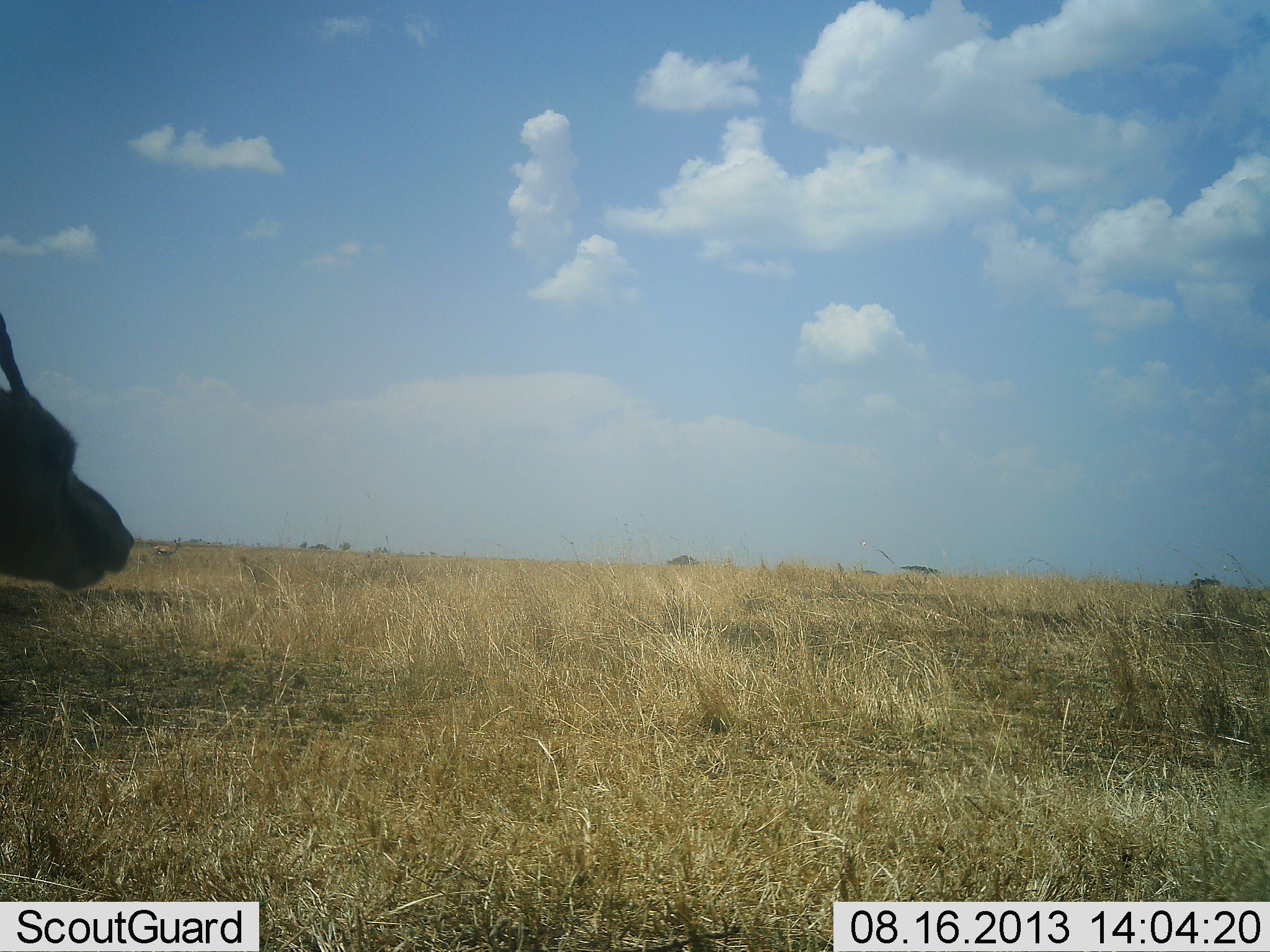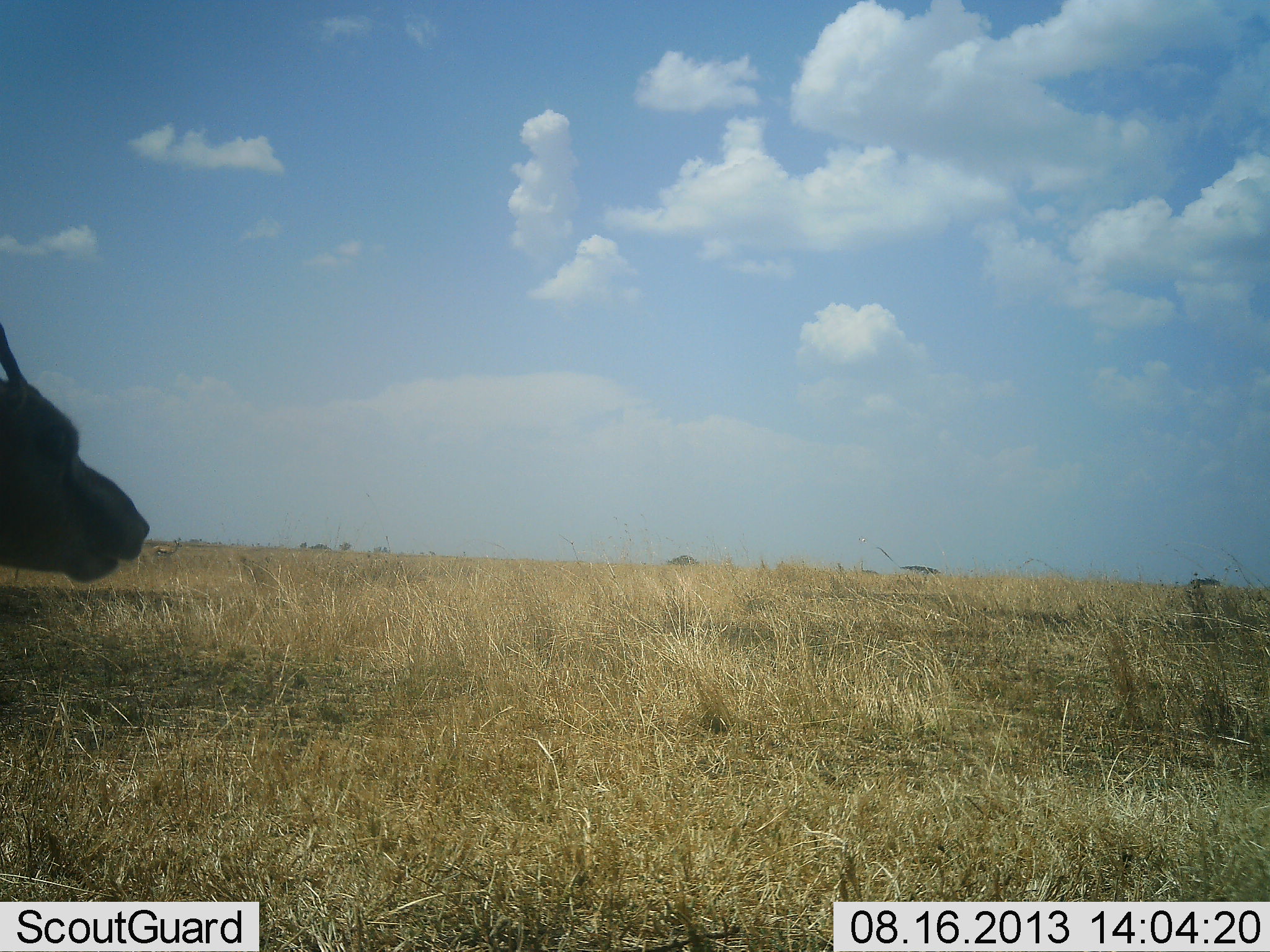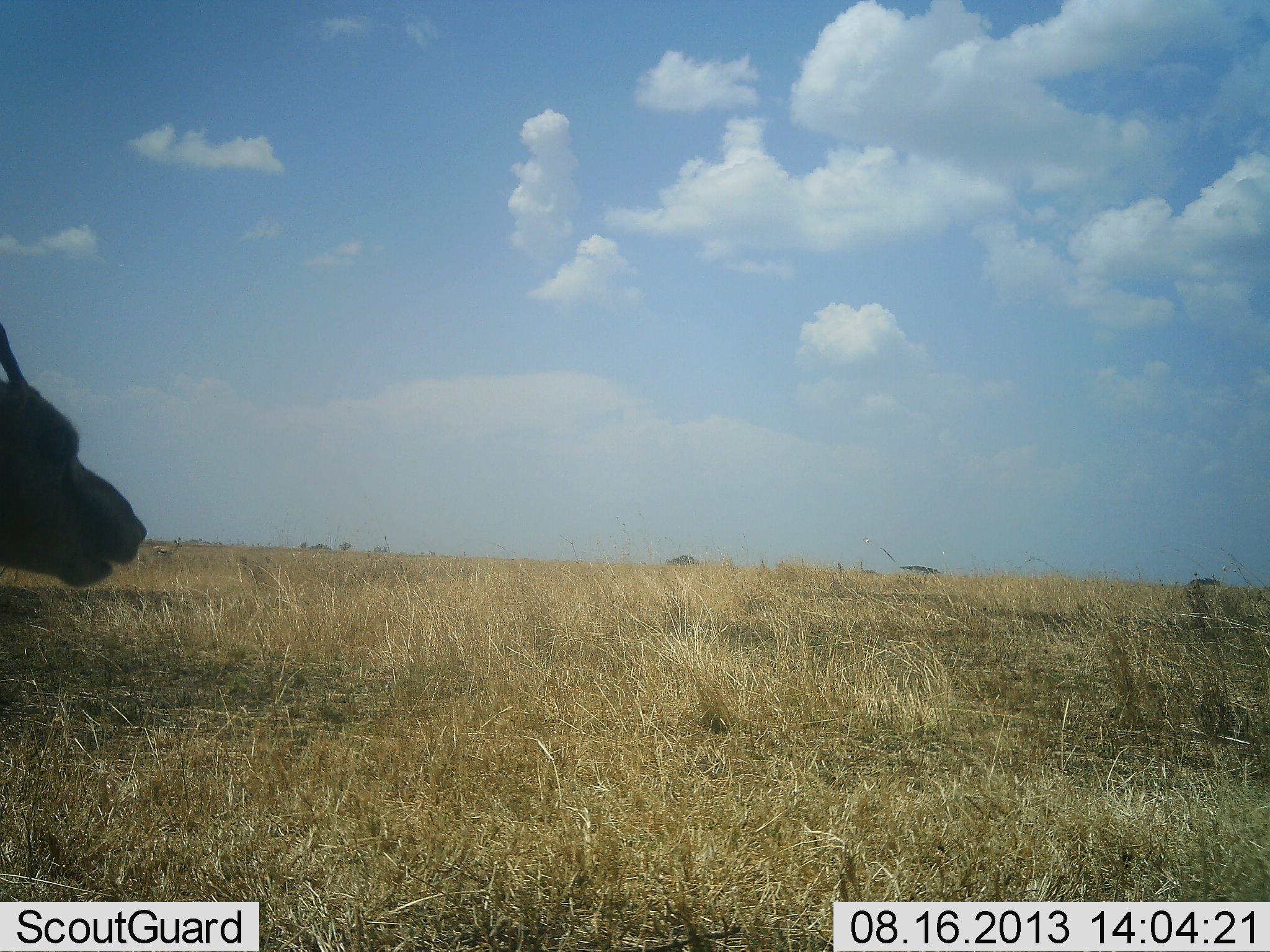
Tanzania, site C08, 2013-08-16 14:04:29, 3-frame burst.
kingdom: Animalia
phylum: Chordata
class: Mammalia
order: Artiodactyla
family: Bovidae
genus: Eudorcas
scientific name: Eudorcas thomsonii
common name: thomson's gazelle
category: gazellethomsons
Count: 1.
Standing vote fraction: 89%.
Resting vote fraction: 0%.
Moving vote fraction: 11%.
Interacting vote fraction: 0%.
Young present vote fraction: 0%.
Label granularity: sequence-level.